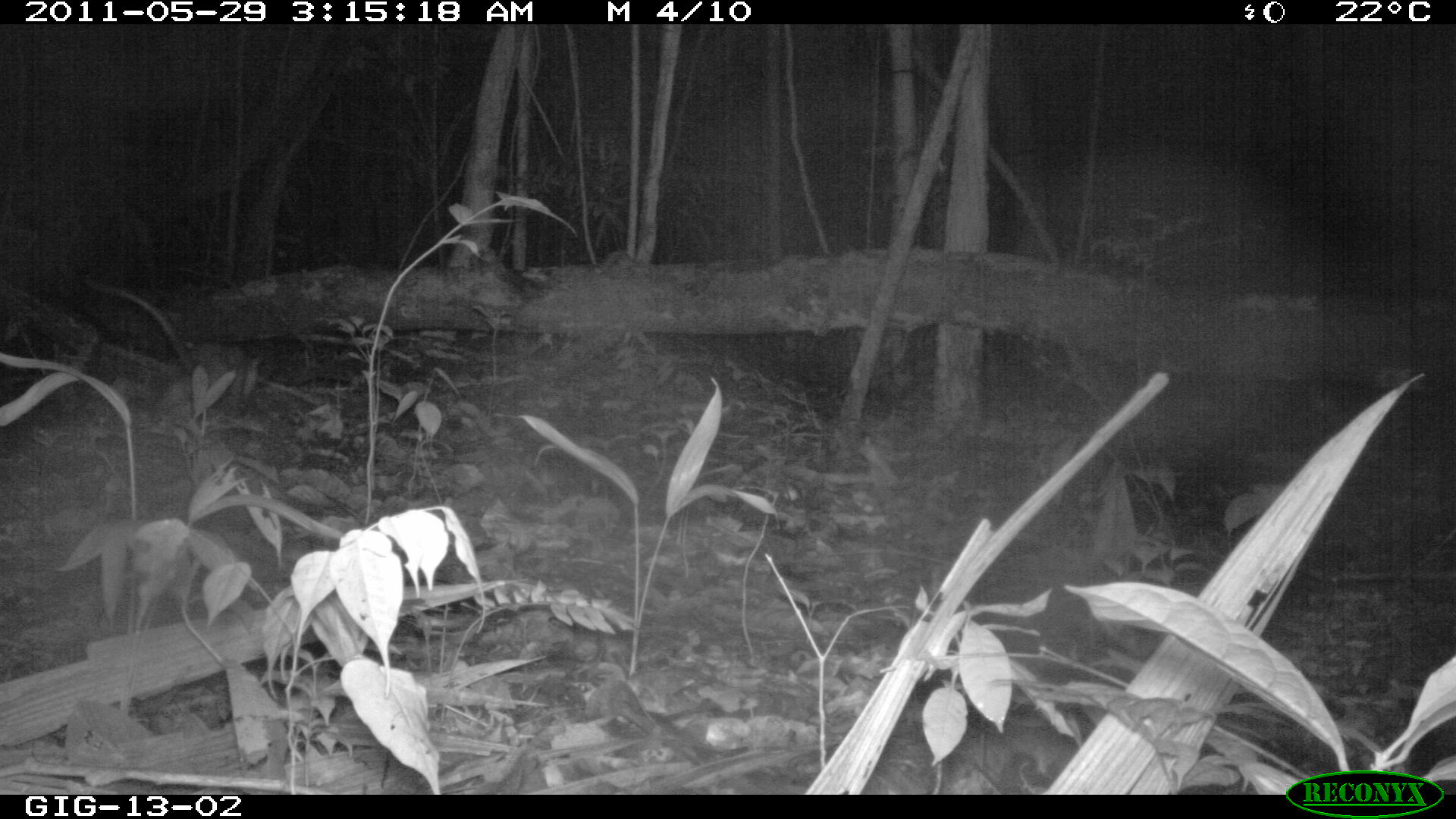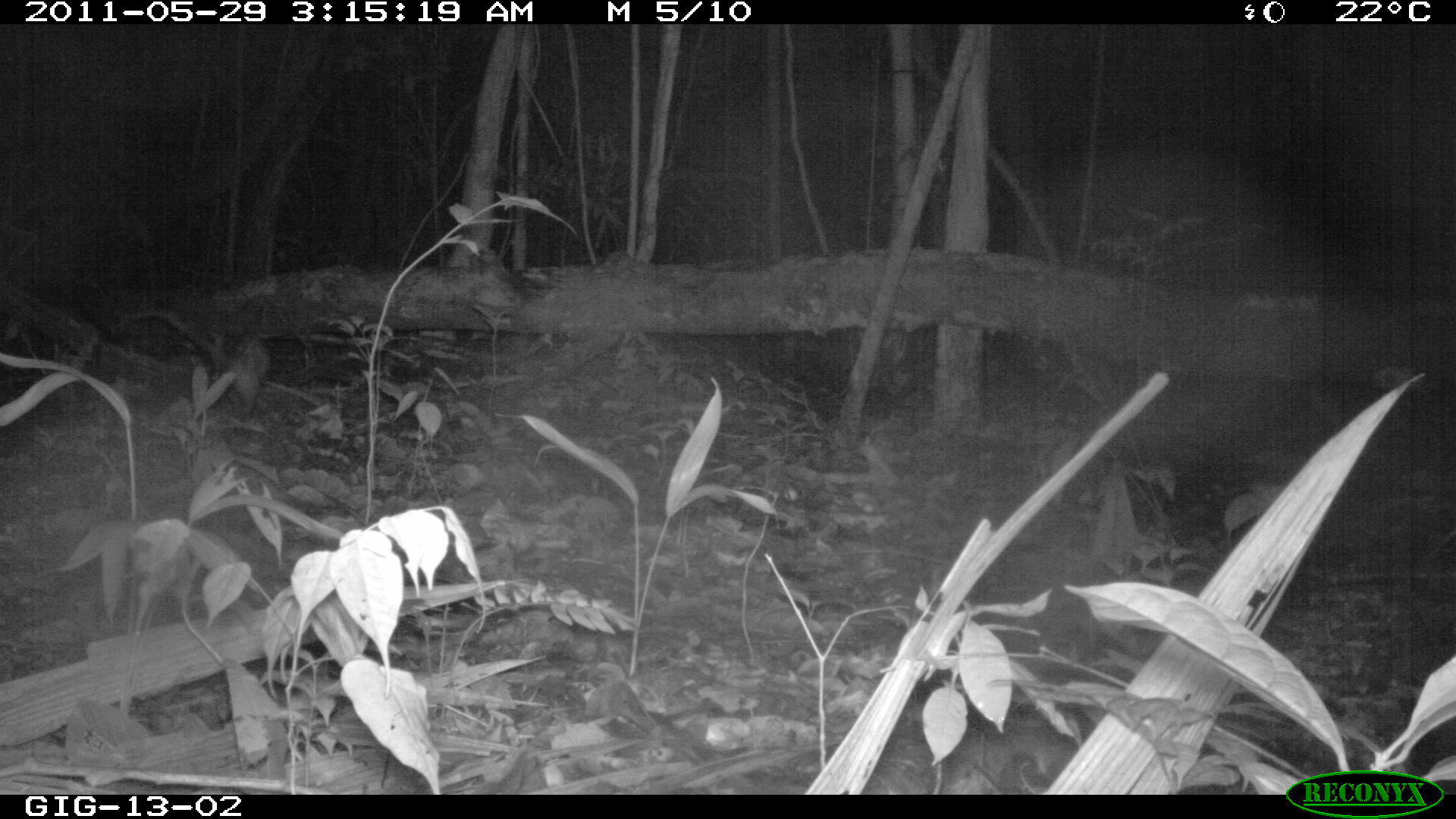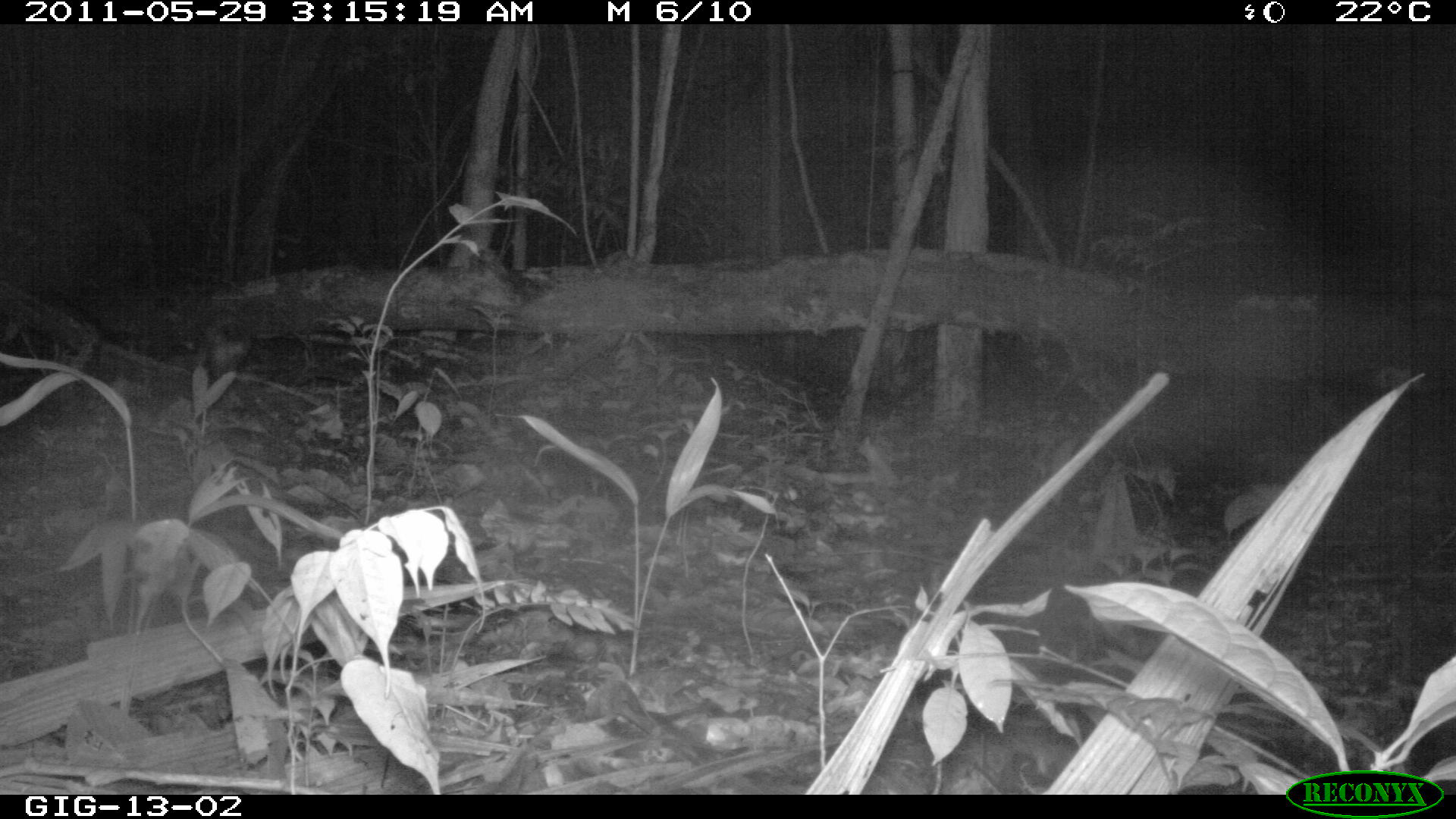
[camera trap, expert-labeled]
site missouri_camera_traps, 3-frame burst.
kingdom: Animalia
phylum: Chordata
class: Mammalia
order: Didelphimorphia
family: Didelphidae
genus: Didelphis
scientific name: Didelphis marsupialis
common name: common opossum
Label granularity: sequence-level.